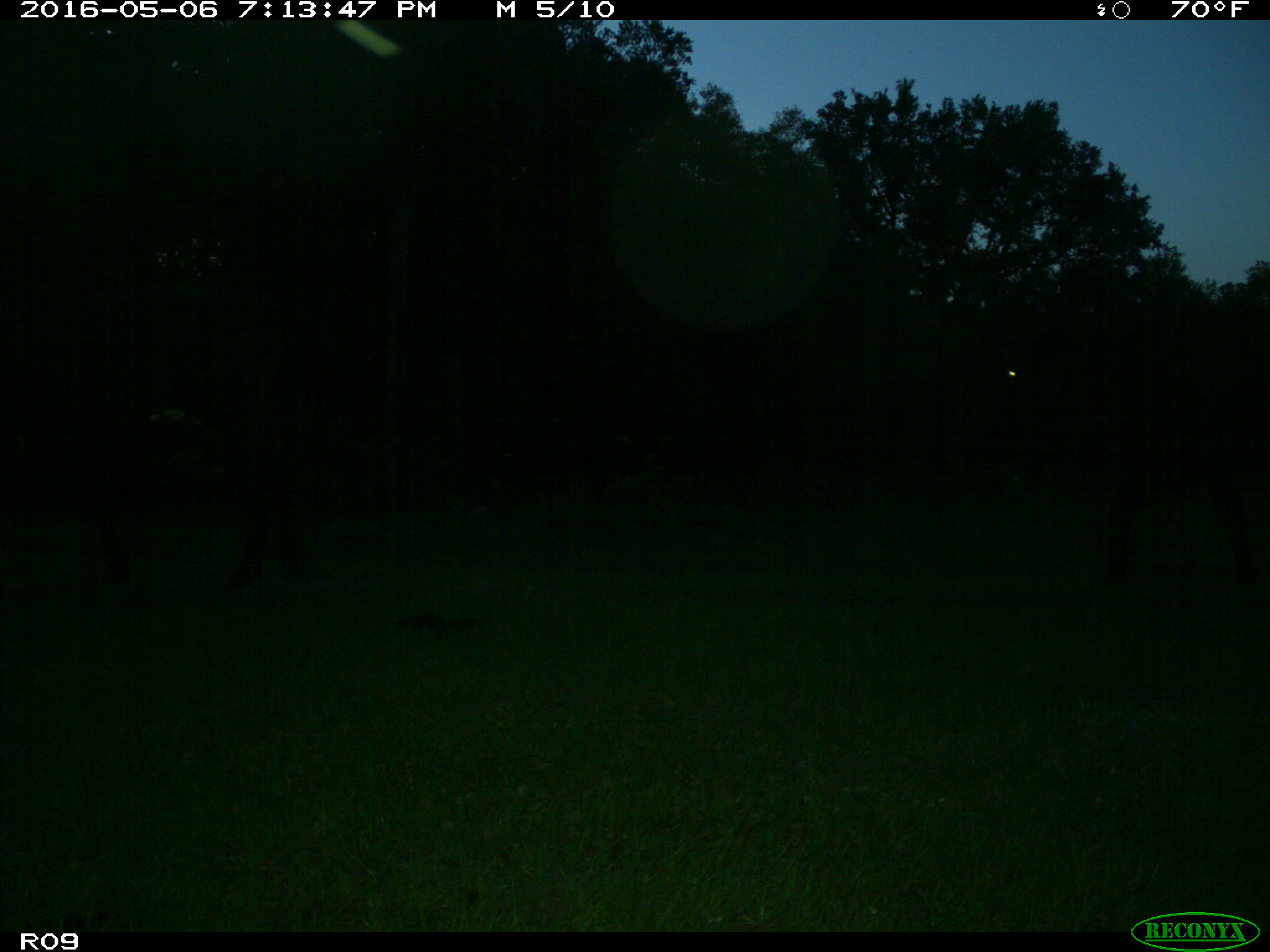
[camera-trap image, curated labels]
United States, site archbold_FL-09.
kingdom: Animalia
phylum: Chordata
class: Mammalia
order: Artiodactyla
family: Bovidae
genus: Bos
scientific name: Bos taurus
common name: domestic cow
Bos taurus (domestic cow).